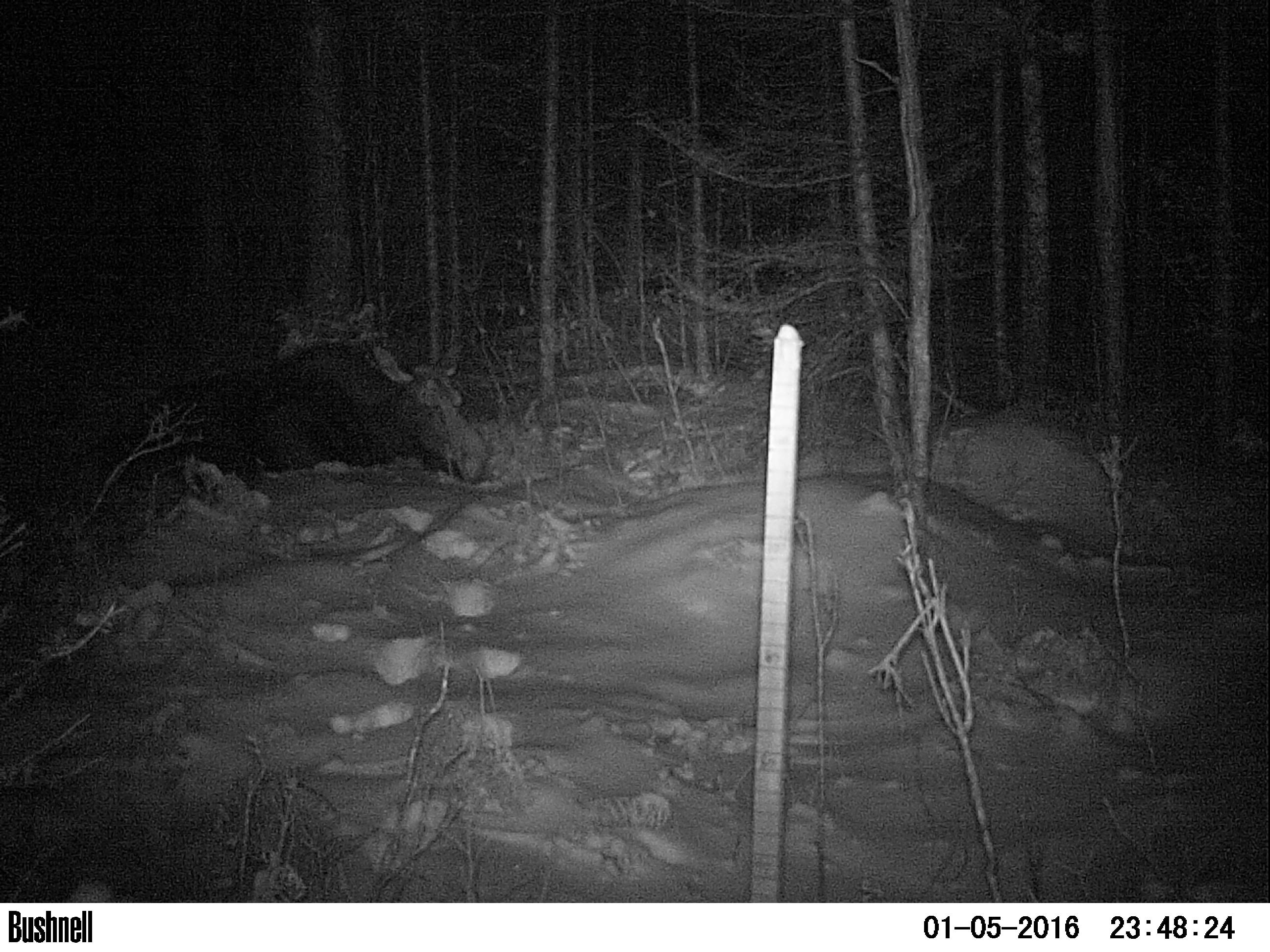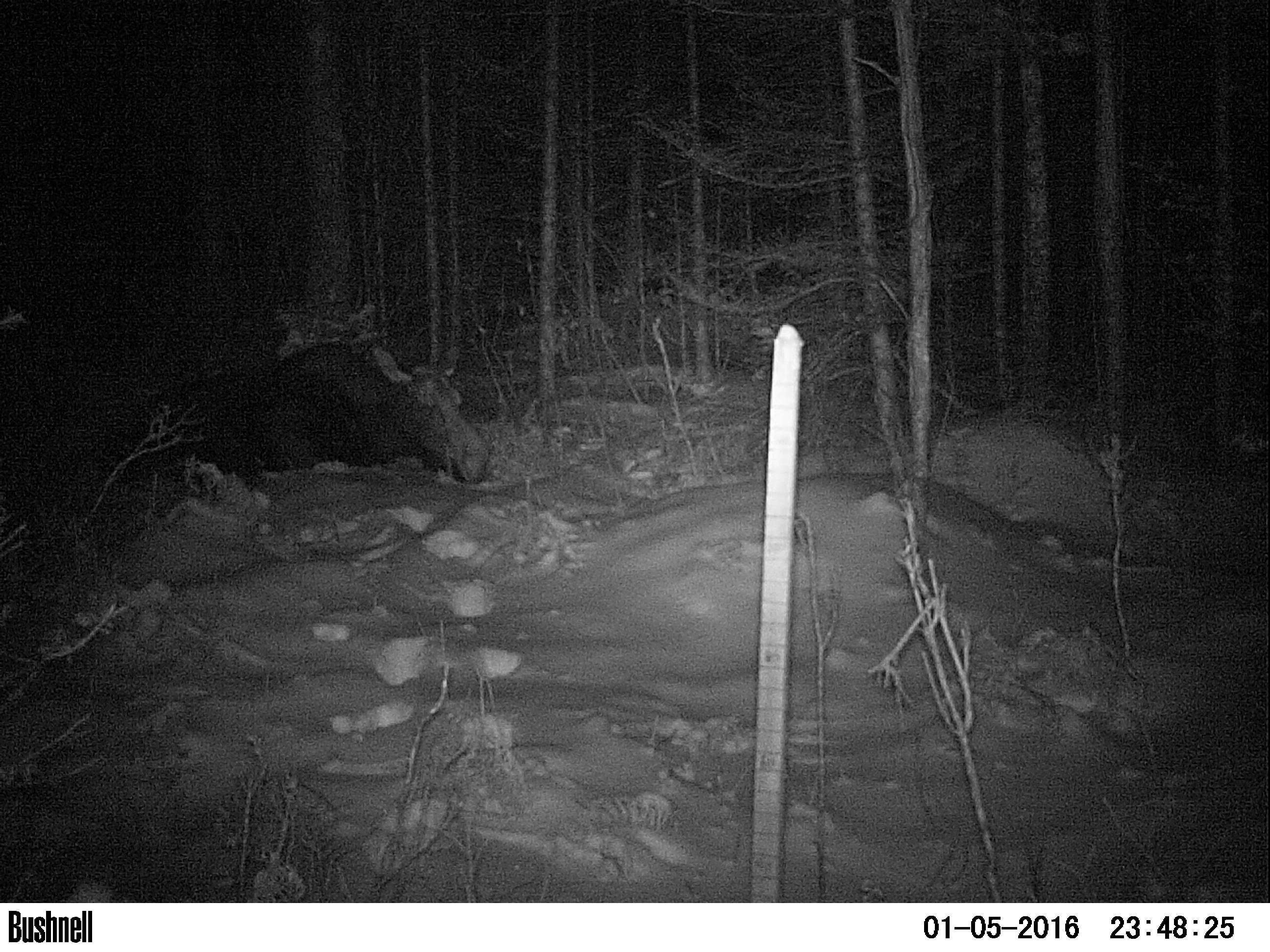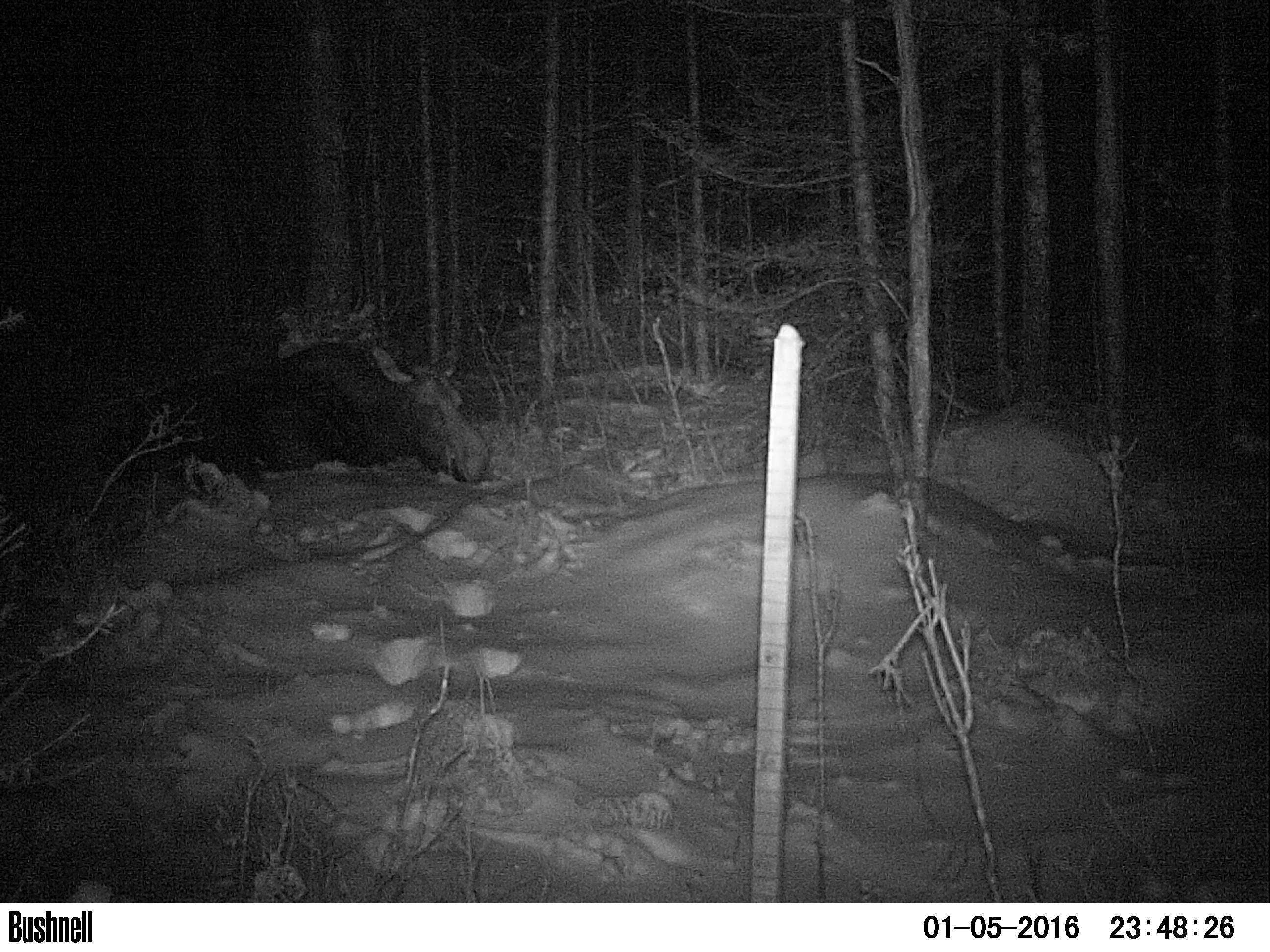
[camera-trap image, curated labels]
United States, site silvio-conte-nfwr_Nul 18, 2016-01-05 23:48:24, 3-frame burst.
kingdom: Animalia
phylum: Chordata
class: Mammalia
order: Artiodactyla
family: Cervidae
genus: Alces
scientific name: Alces alces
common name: moose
Moose (Alces alces).